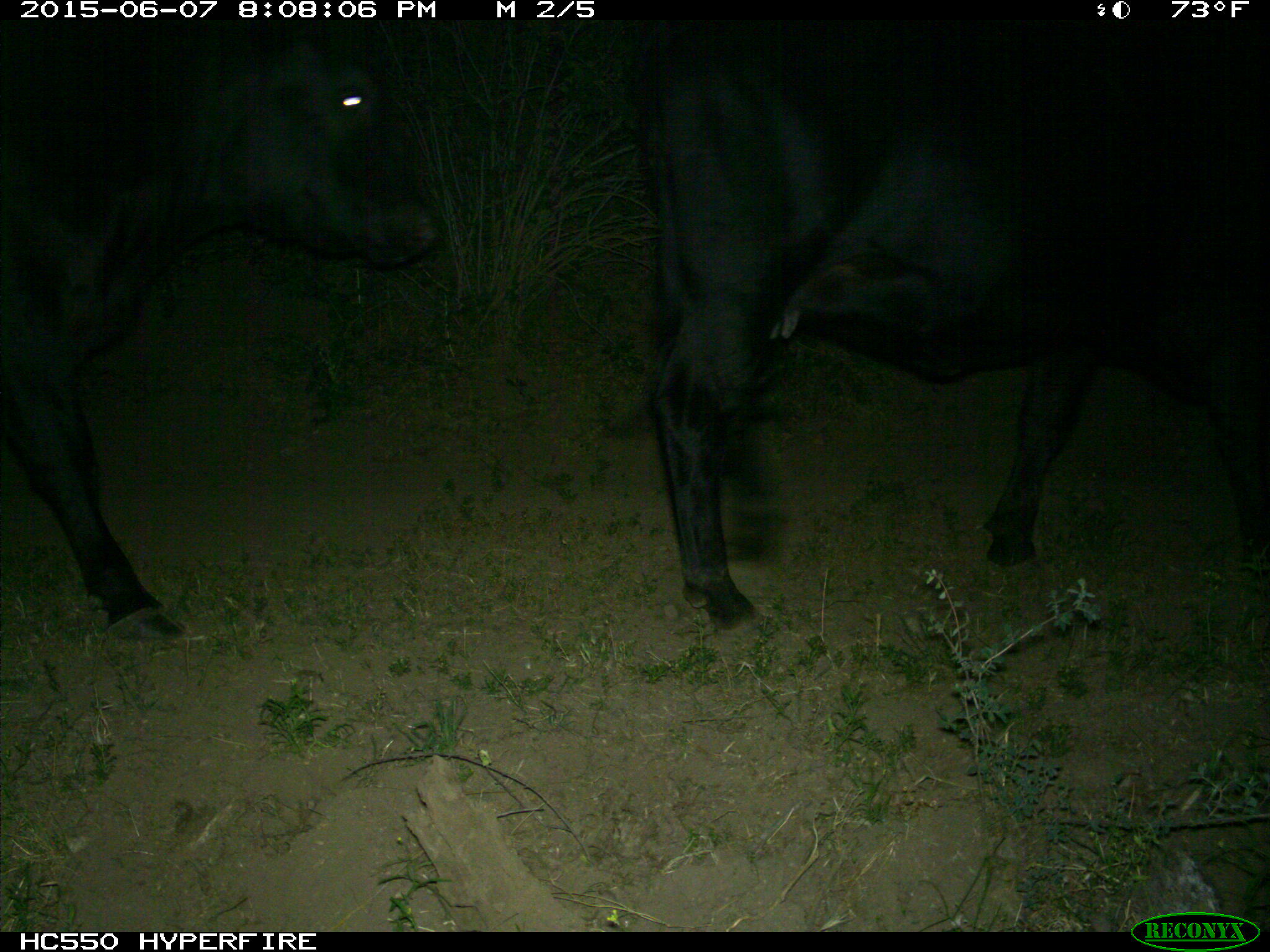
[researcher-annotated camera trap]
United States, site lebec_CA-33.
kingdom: Animalia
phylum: Chordata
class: Mammalia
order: Artiodactyla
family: Bovidae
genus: Bos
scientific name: Bos taurus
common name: domestic cow